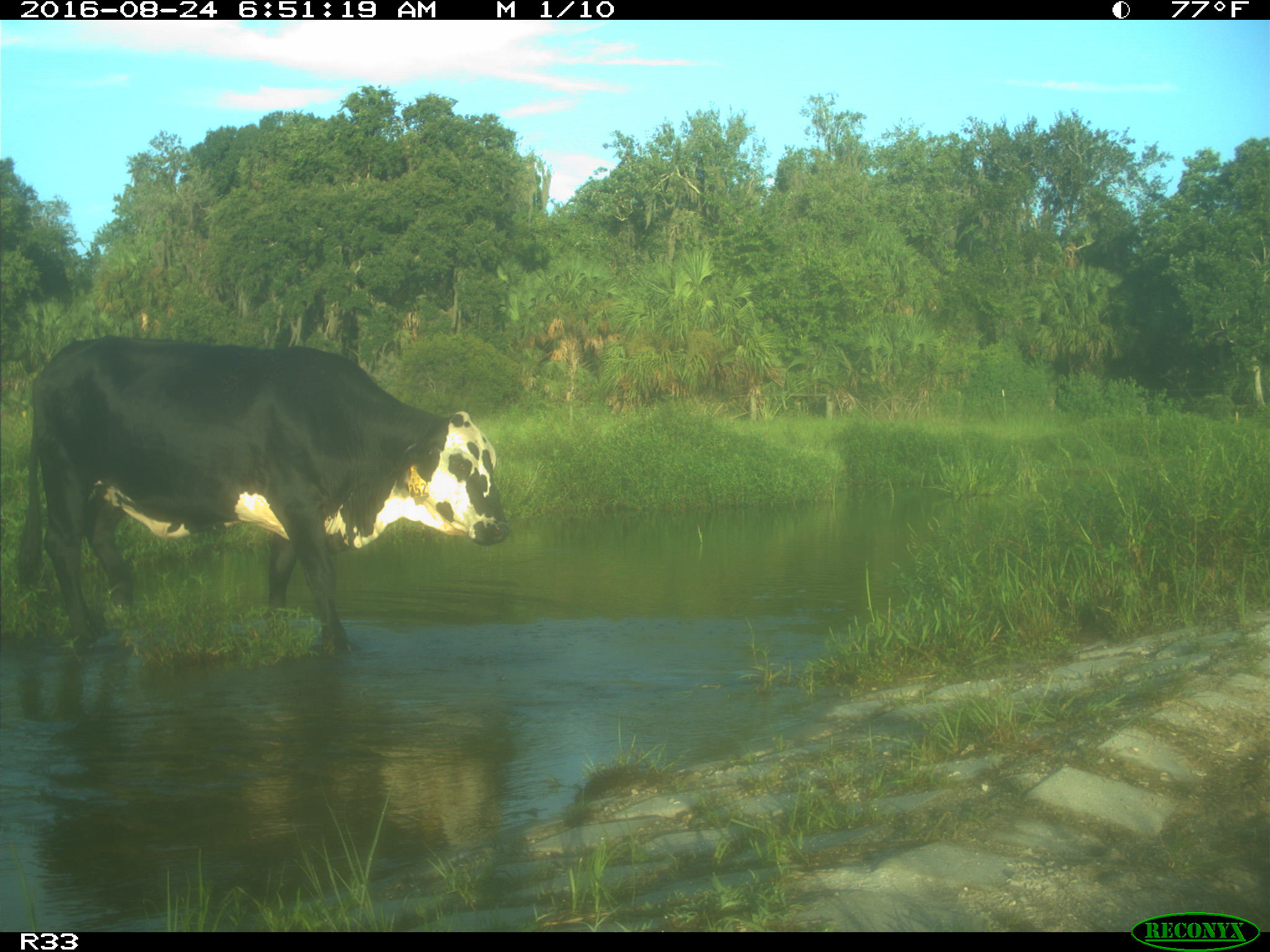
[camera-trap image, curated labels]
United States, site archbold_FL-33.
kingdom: Animalia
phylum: Chordata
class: Mammalia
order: Artiodactyla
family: Bovidae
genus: Bos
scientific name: Bos taurus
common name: domestic cow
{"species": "Bos taurus (domestic cow)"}